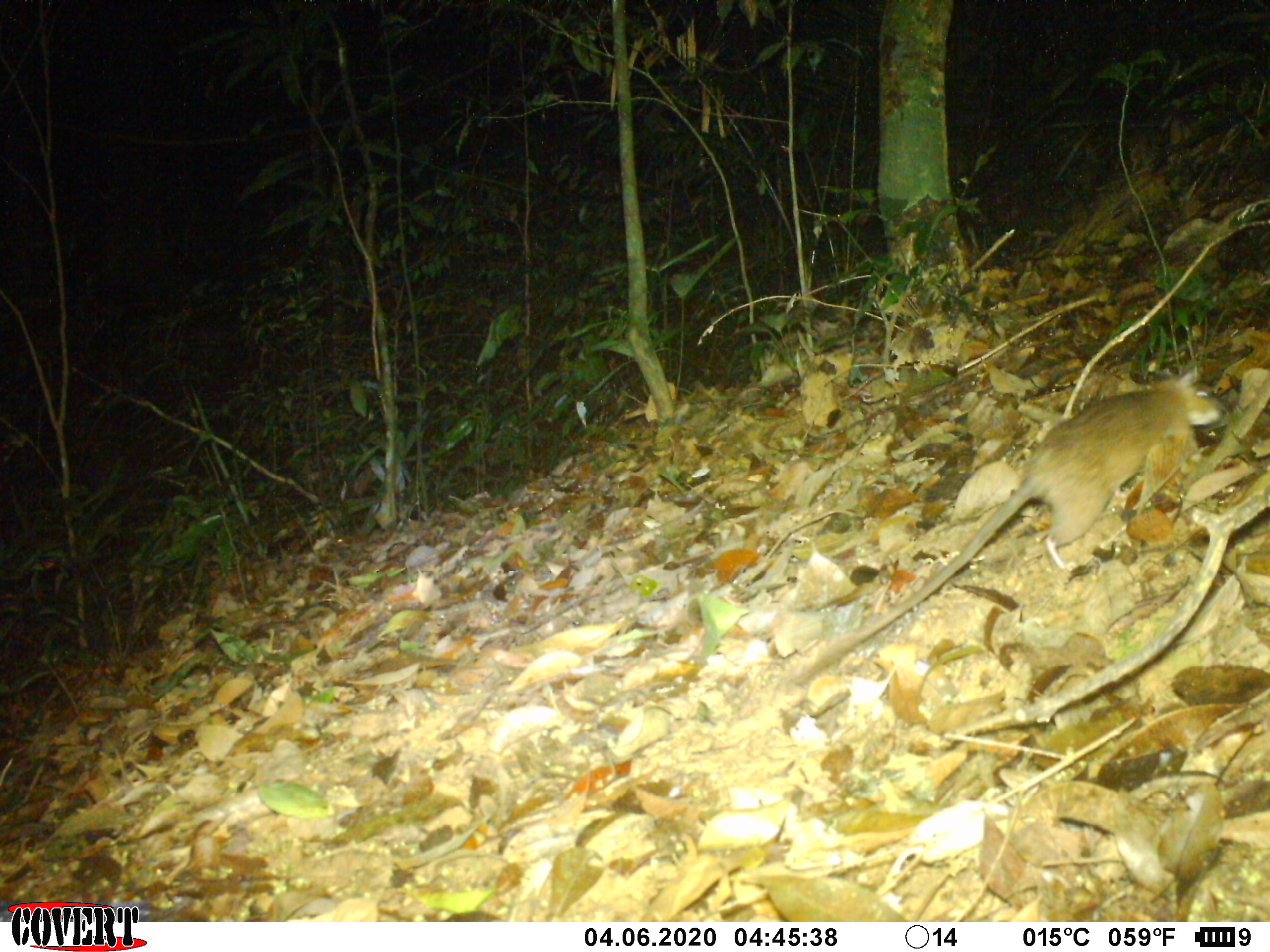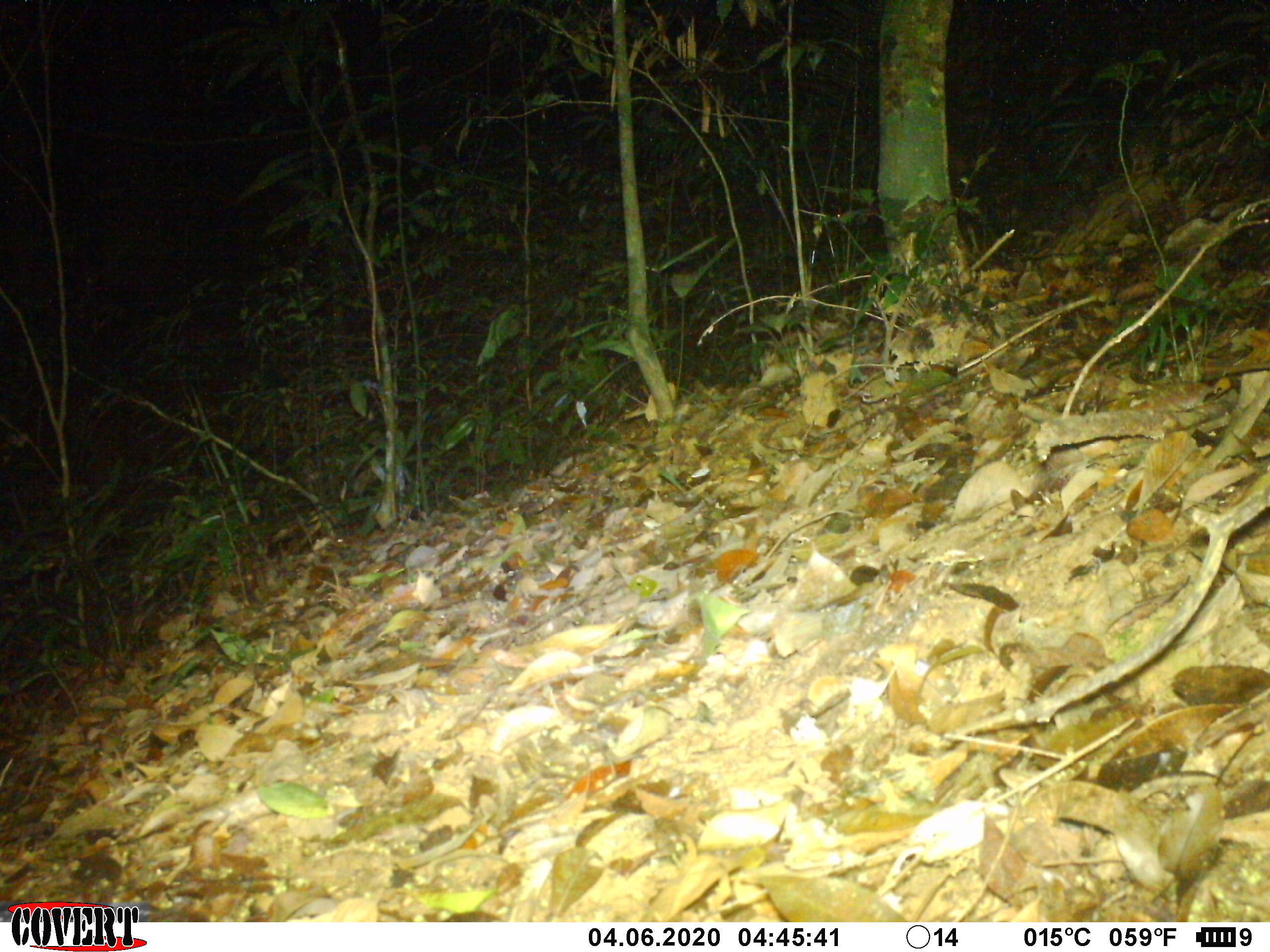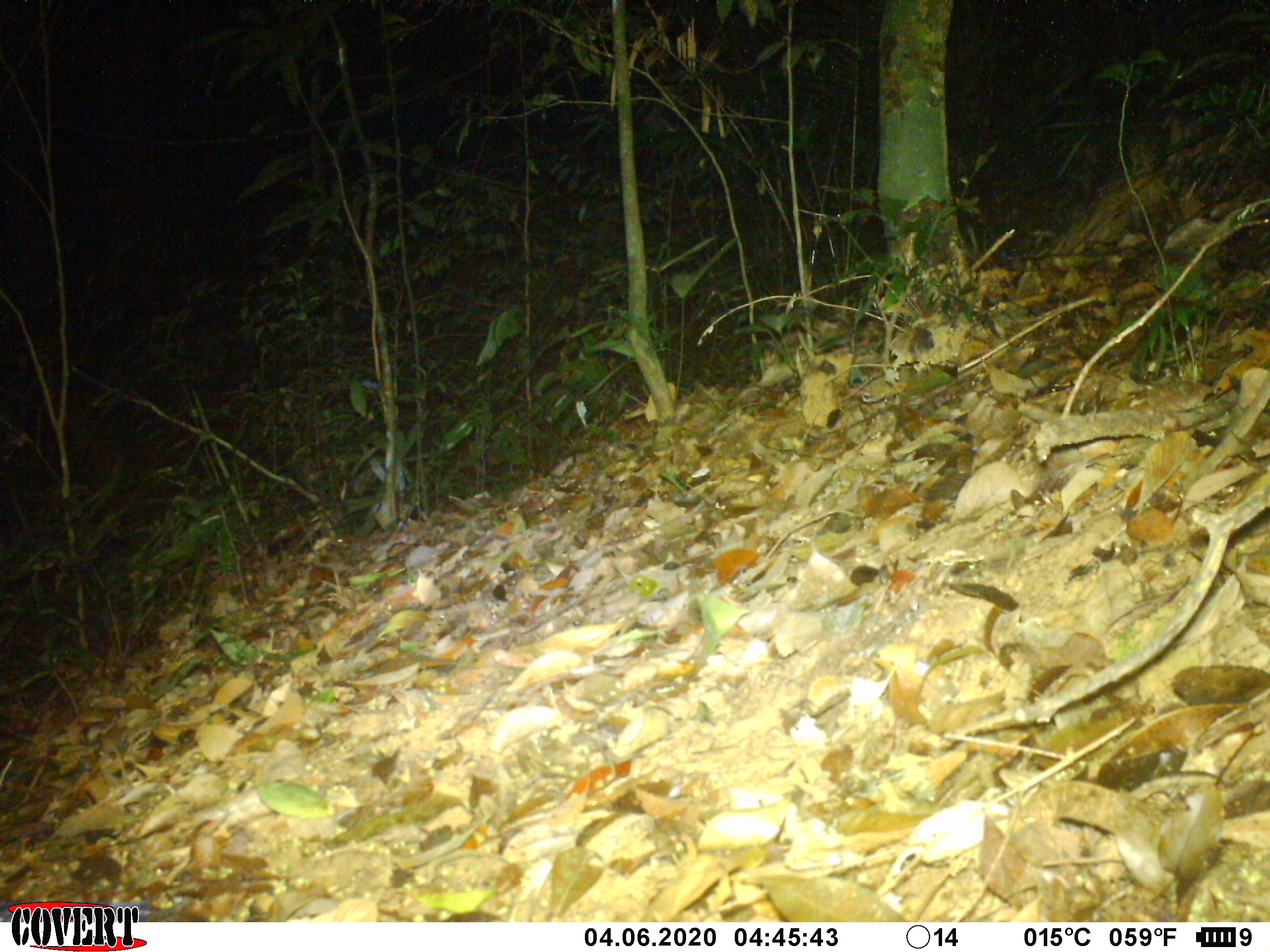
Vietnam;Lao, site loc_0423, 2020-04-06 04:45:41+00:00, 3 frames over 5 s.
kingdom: Animalia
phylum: Chordata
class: Mammalia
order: Rodentia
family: Muridae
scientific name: Muridae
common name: old-world mice and rats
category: unidentified murid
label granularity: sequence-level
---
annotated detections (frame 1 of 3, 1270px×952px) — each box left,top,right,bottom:
unidentified murid: 791,368,1223,684